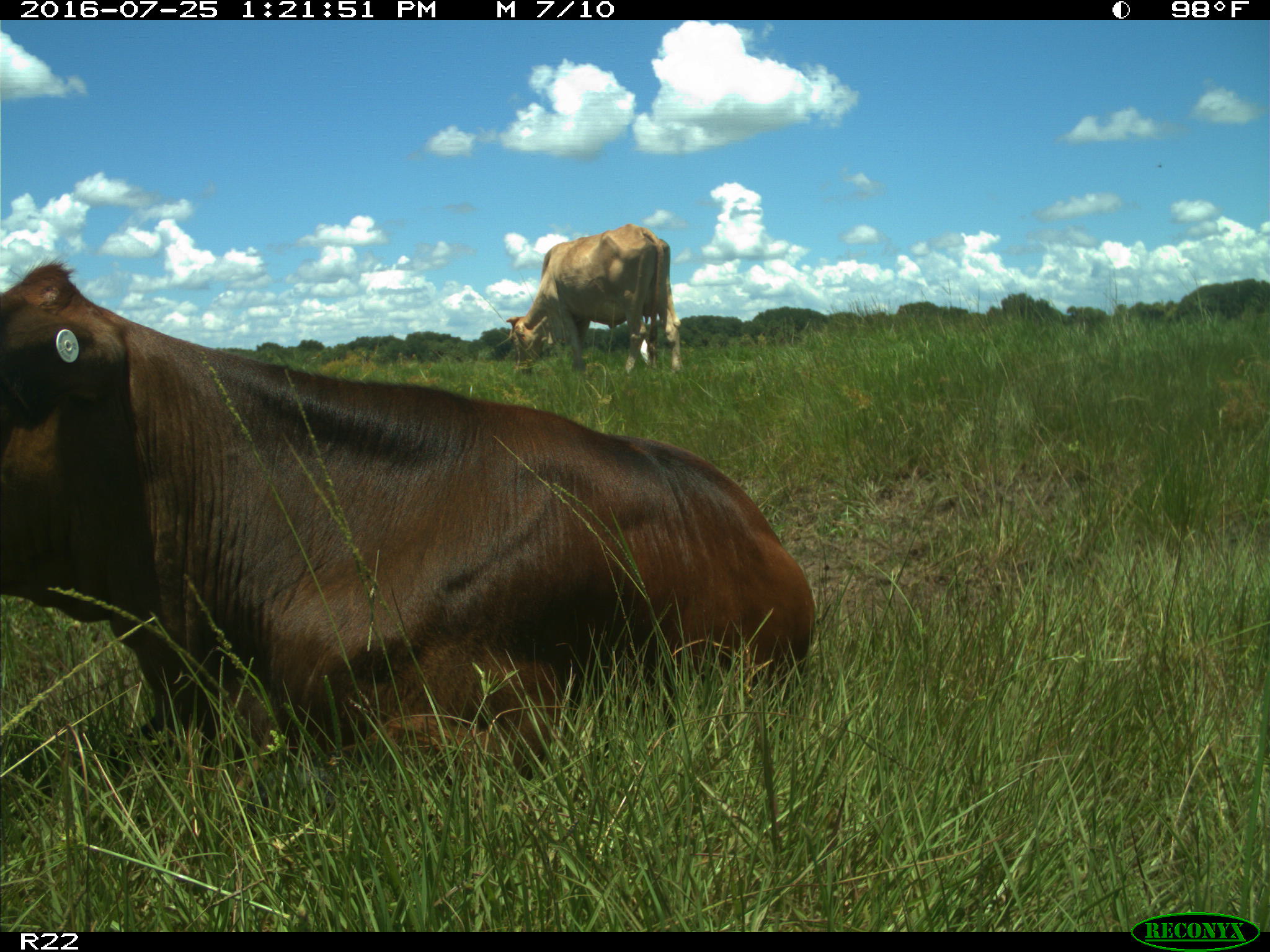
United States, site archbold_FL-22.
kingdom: Animalia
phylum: Chordata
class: Mammalia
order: Artiodactyla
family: Bovidae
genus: Bos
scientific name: Bos taurus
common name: domestic cow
Bos taurus (domestic cow).